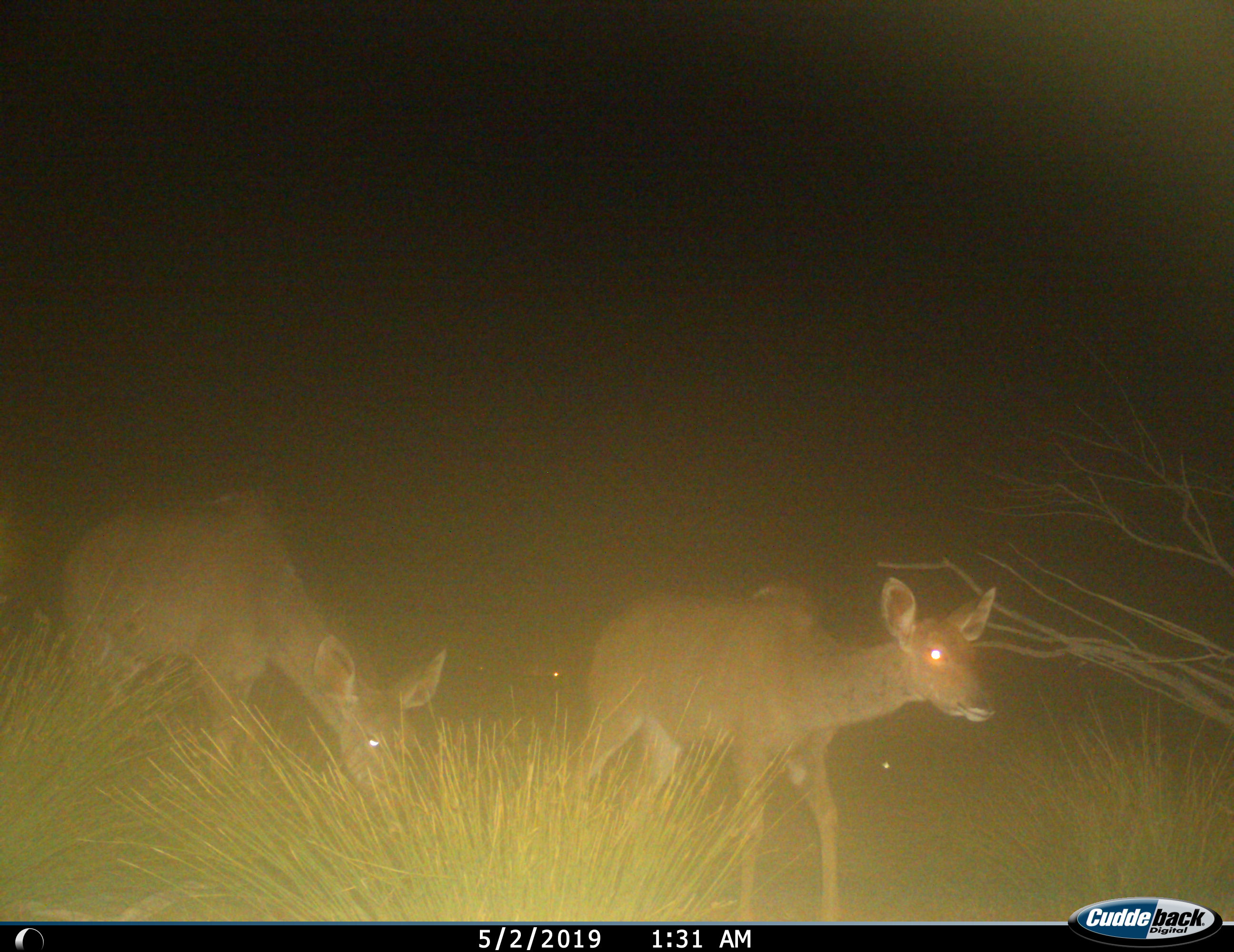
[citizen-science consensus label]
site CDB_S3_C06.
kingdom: Animalia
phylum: Chordata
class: Mammalia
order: Artiodactyla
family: Bovidae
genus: Tragelaphus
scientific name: Tragelaphus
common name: kudu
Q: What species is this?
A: Kudu (Tragelaphus).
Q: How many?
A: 2.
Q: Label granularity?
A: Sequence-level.